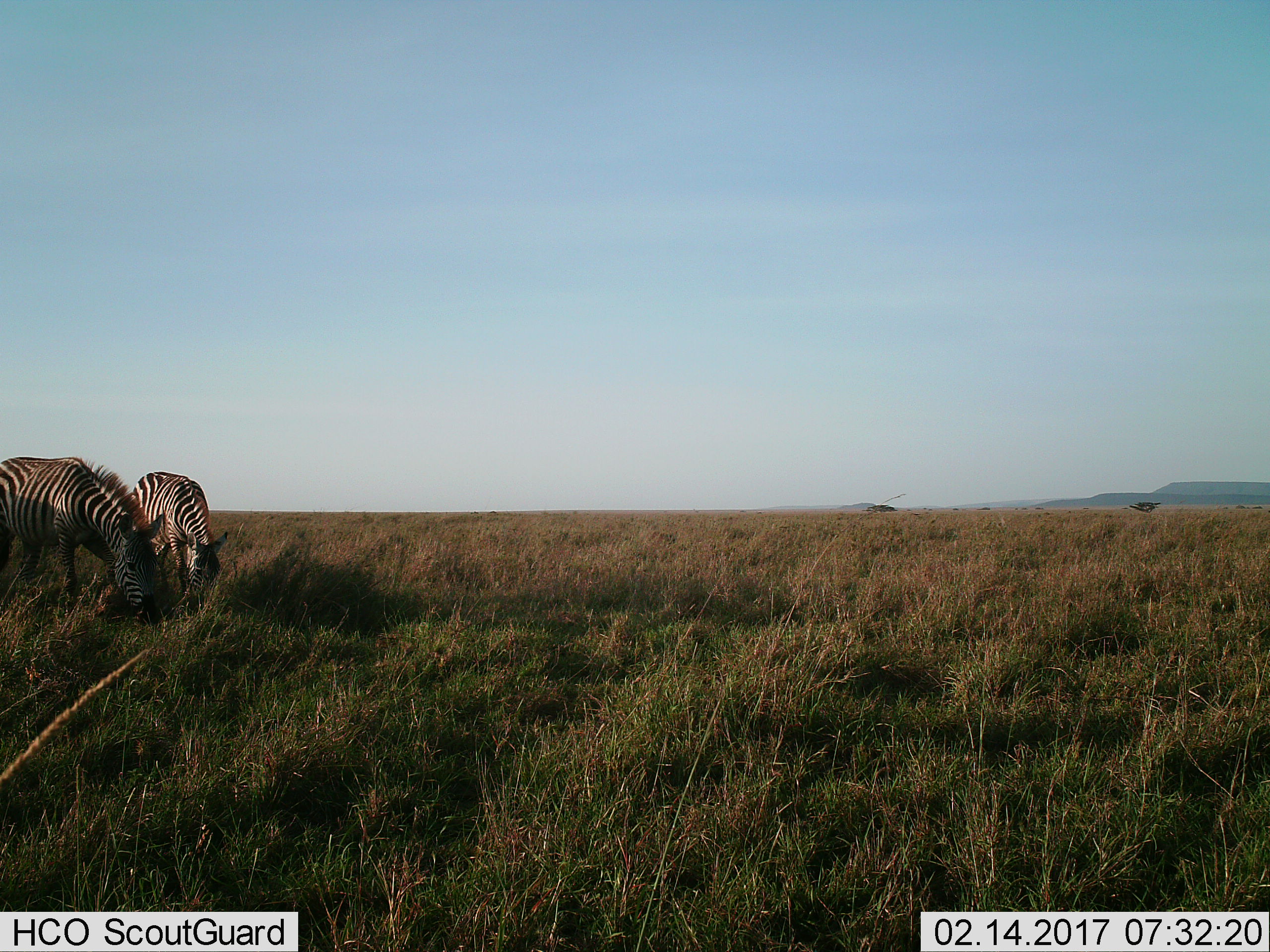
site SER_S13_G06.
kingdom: Animalia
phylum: Chordata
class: Mammalia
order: Perissodactyla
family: Equidae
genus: Equus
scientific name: Equus quagga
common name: plains zebra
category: zebraplains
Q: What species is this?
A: Zebraplains (plains zebra) (Equus quagga).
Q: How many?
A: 2.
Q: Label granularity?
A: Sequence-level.